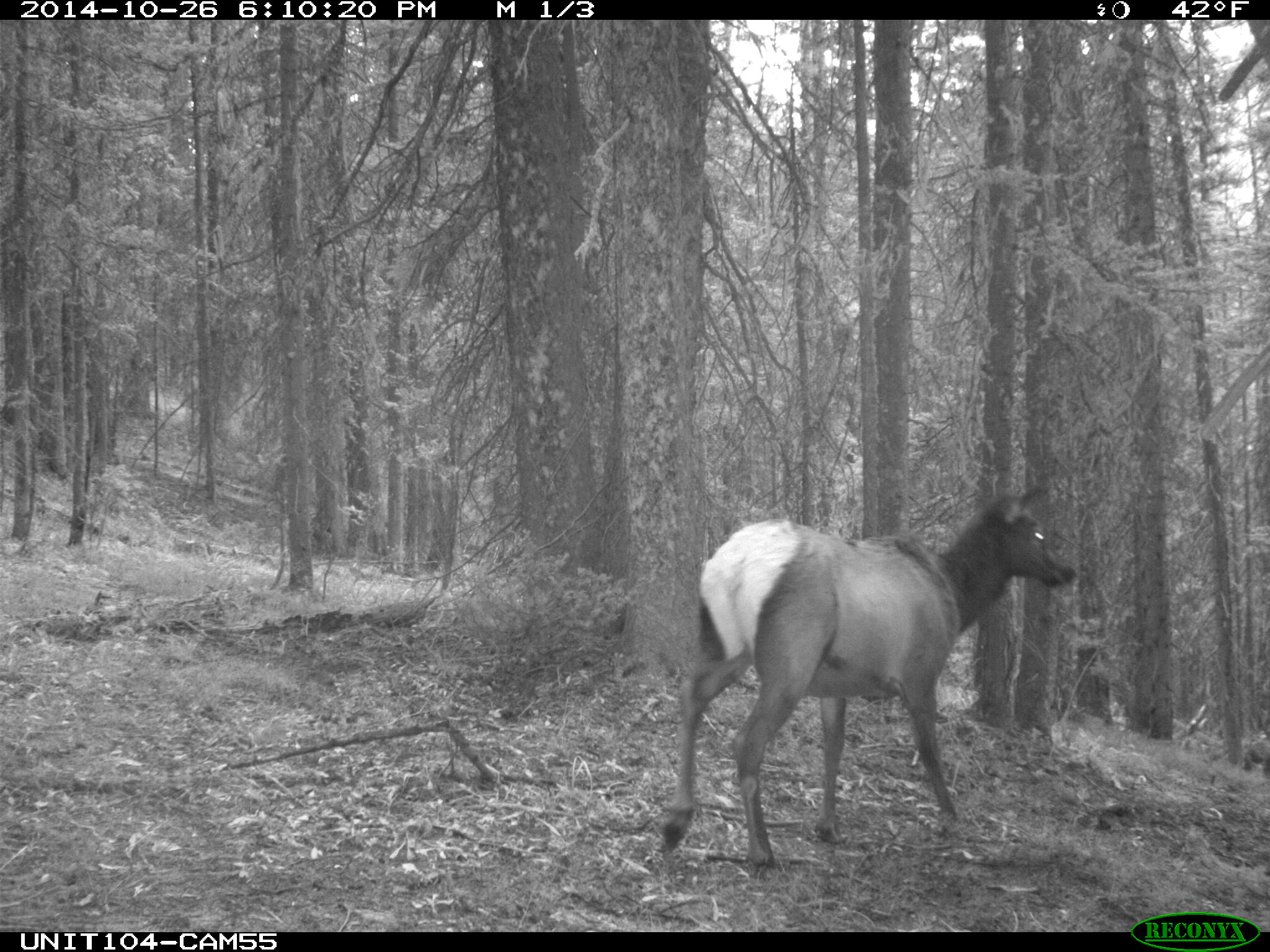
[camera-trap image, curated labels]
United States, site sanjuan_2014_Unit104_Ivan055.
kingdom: Animalia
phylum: Chordata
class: Mammalia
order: Artiodactyla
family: Cervidae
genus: Cervus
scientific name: Cervus elaphus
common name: red deer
Cervus elaphus (red deer).